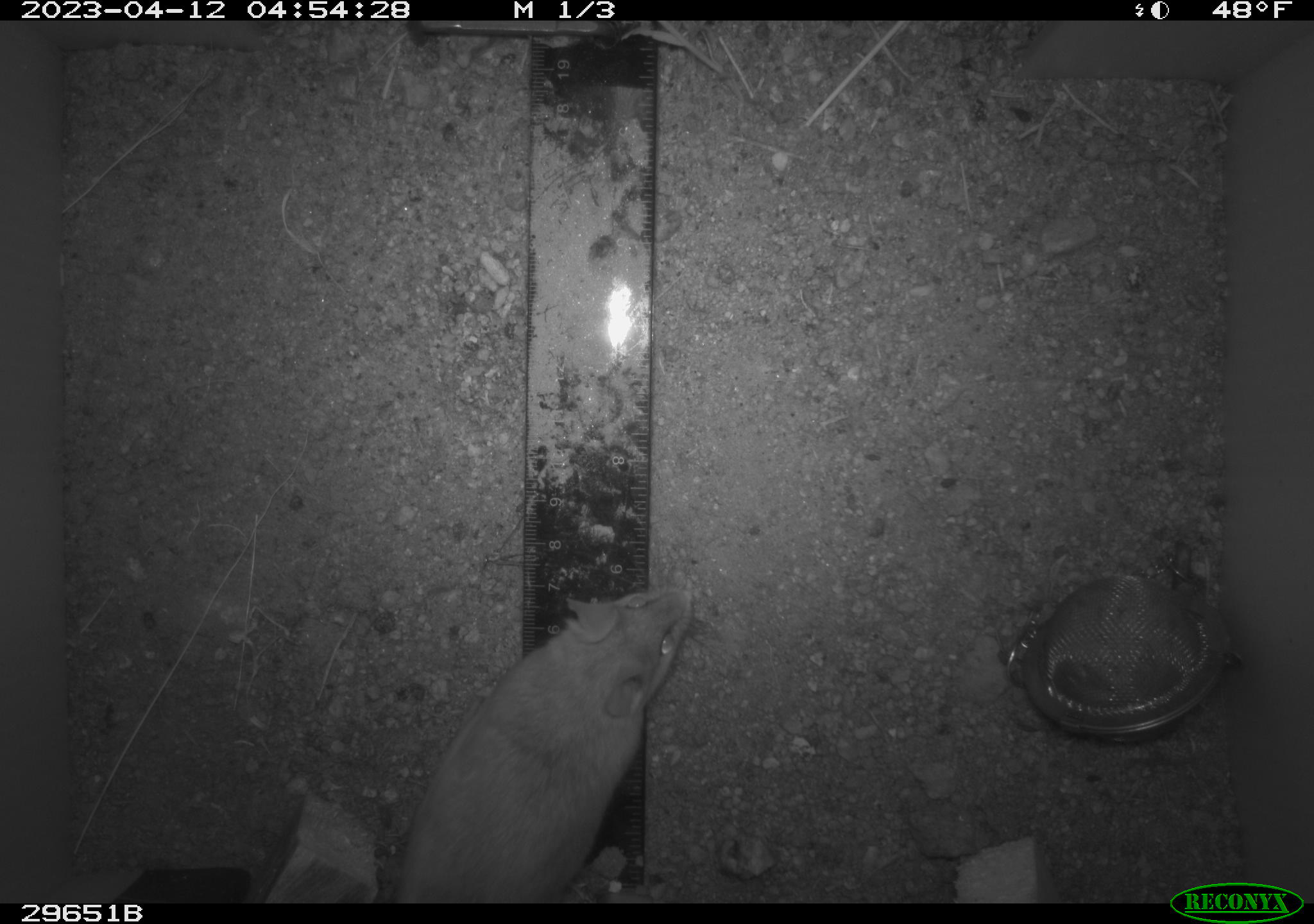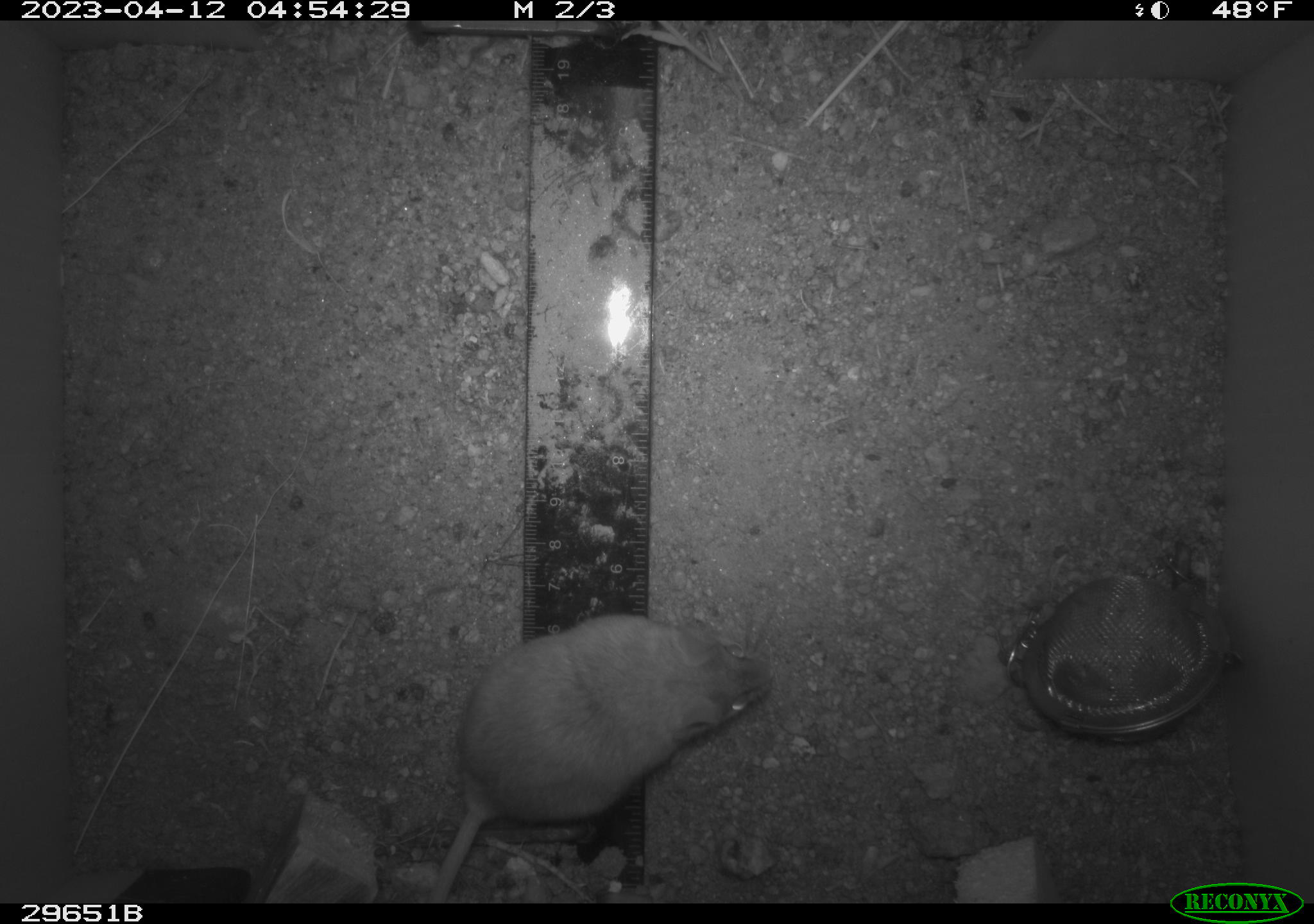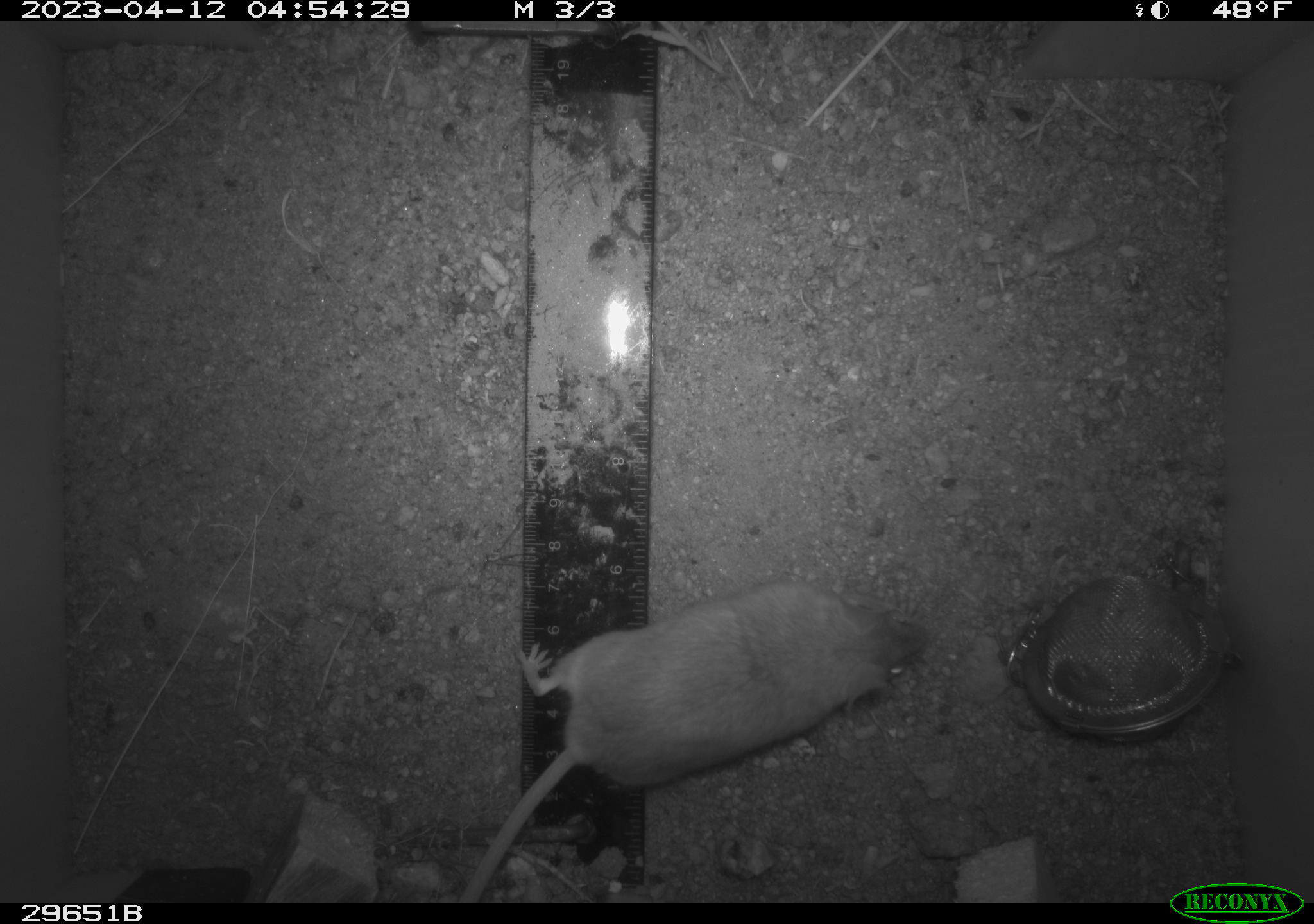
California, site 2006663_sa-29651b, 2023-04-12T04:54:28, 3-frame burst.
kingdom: Animalia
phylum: Chordata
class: Mammalia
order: Rodentia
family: Cricetidae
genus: Peromyscus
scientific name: Peromyscus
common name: deer mice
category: peromyscus species